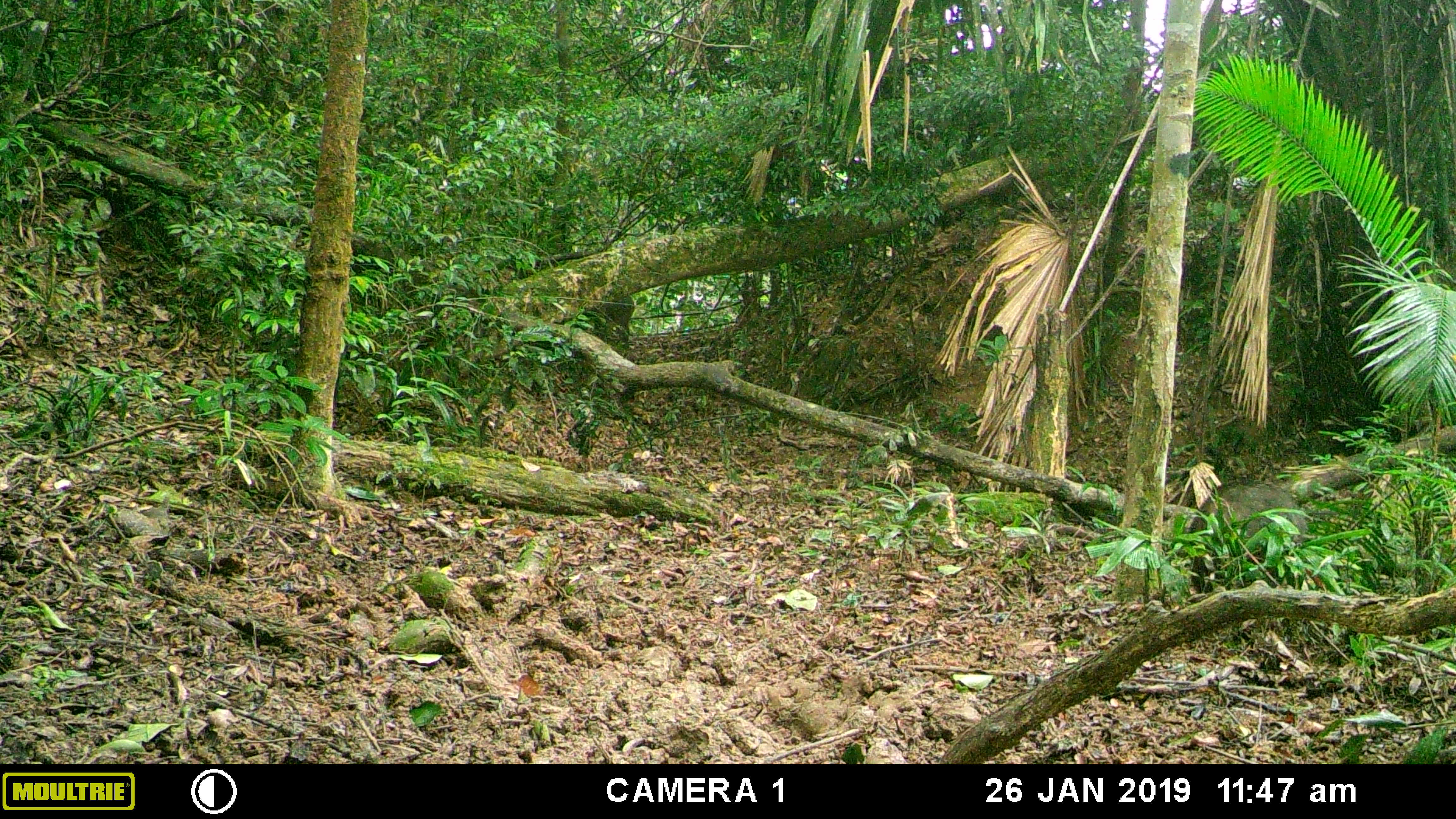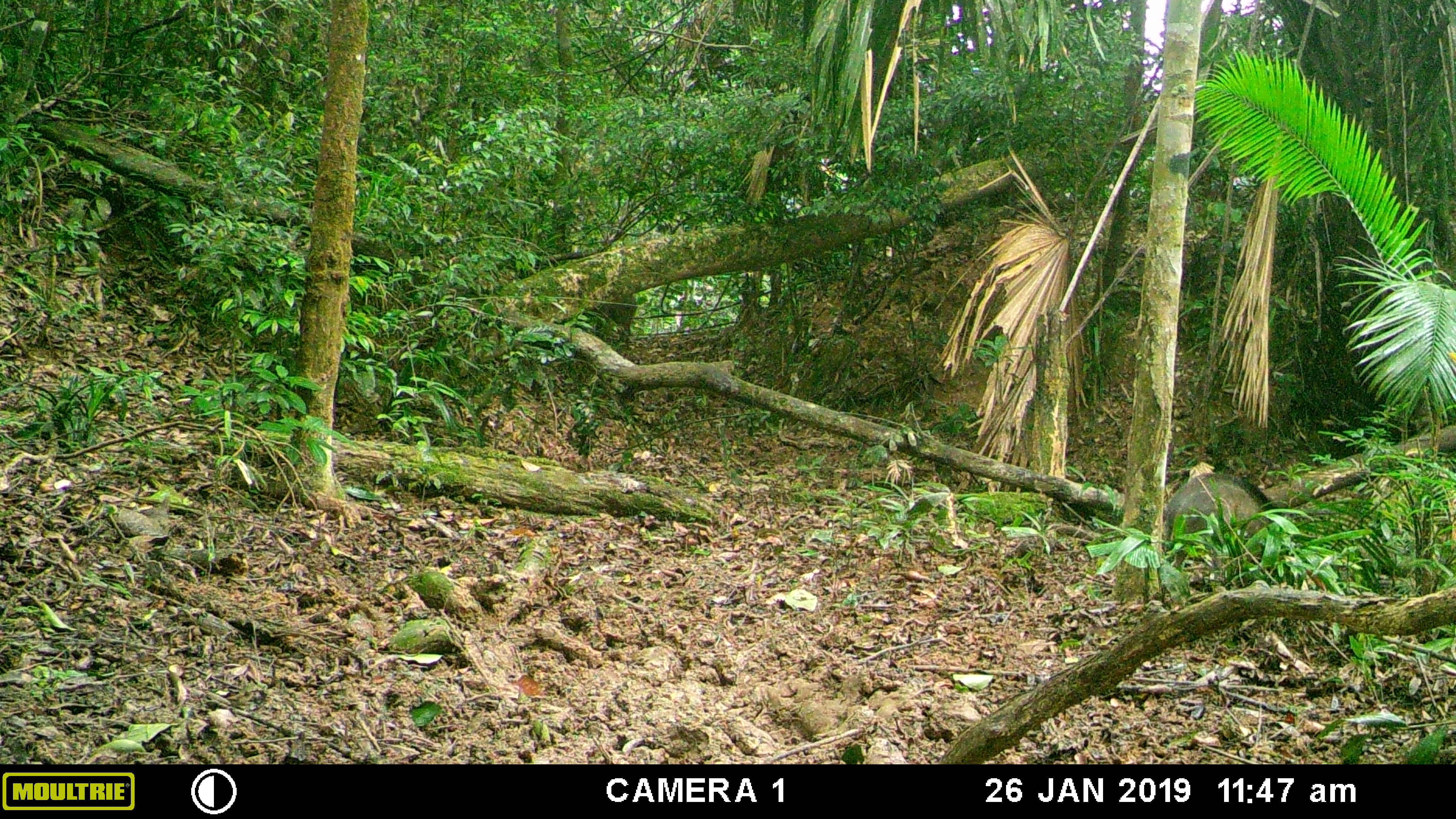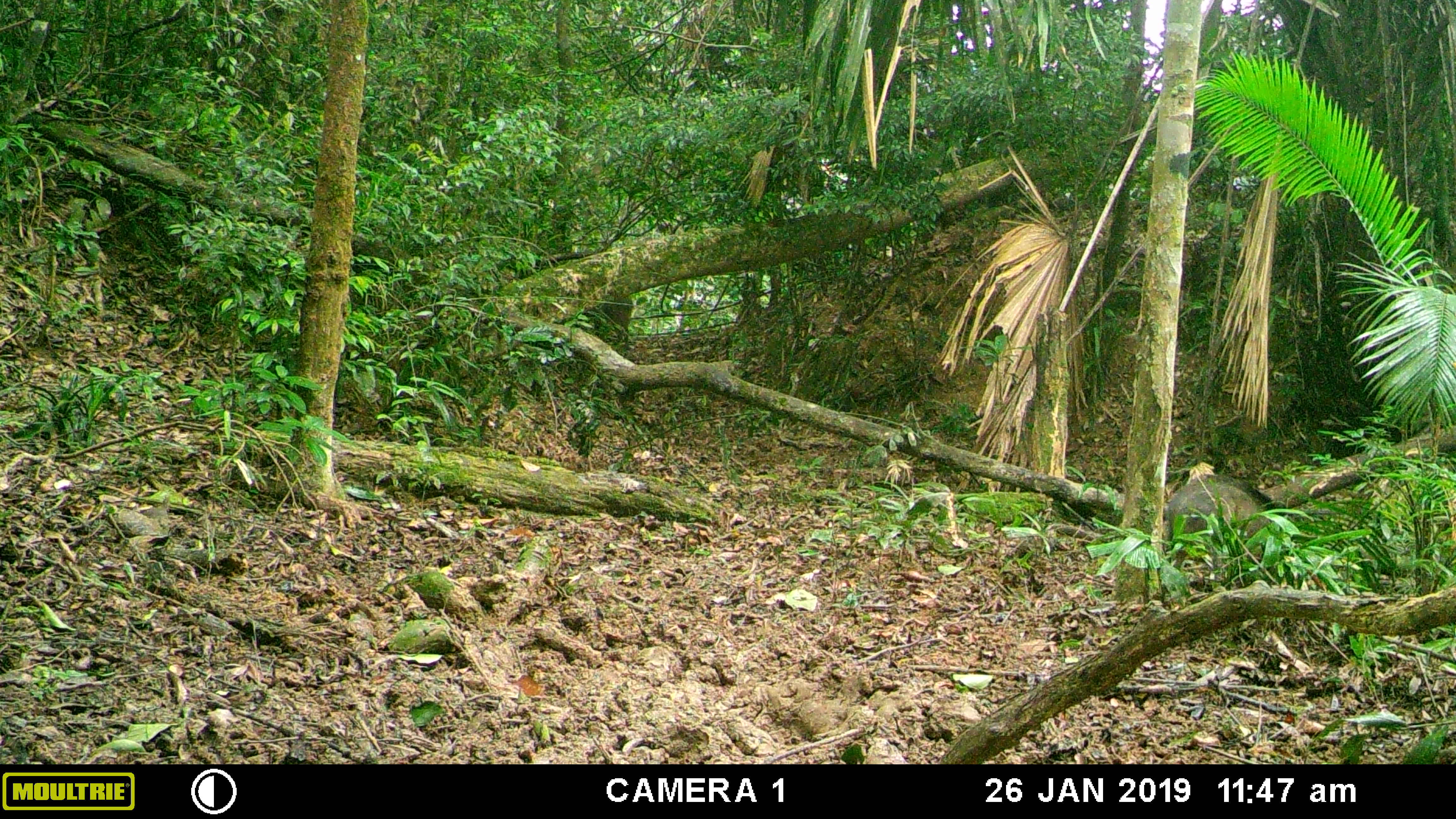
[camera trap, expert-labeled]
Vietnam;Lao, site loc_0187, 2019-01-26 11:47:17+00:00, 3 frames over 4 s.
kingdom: Animalia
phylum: Chordata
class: Mammalia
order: Artiodactyla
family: Suidae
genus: Sus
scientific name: Sus scrofa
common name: eurasian wild pig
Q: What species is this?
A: Eurasian wild pig (Sus scrofa).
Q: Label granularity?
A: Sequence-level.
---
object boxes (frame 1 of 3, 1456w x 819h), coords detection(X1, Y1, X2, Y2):
eurasian wild pig: detection(1186, 481, 1306, 589); detection(588, 295, 635, 348)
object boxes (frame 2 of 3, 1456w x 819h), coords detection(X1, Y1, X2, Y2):
eurasian wild pig: detection(1162, 469, 1283, 566); detection(588, 295, 635, 348)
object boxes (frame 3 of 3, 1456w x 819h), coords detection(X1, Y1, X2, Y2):
eurasian wild pig: detection(1162, 474, 1283, 566); detection(579, 295, 632, 348)